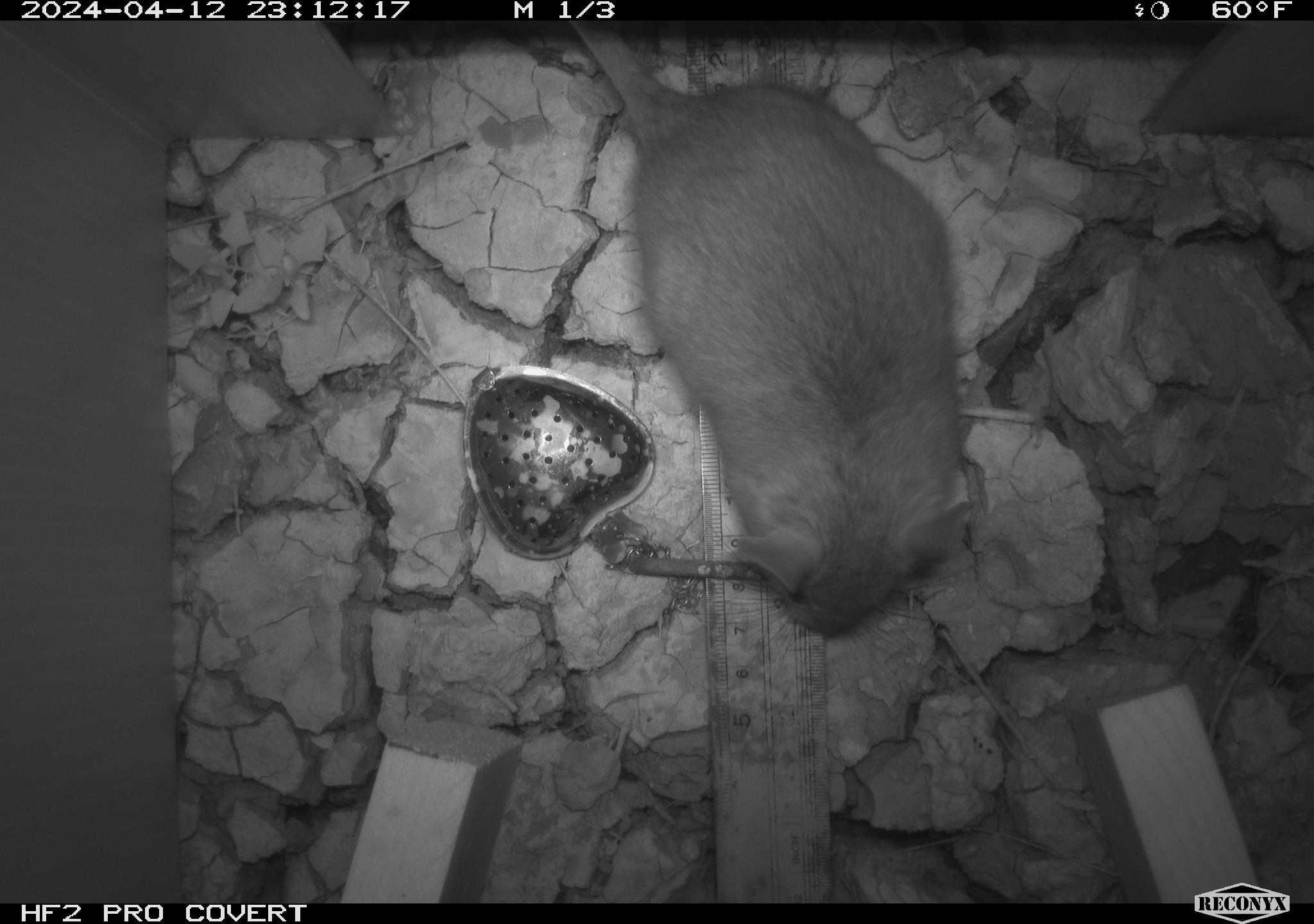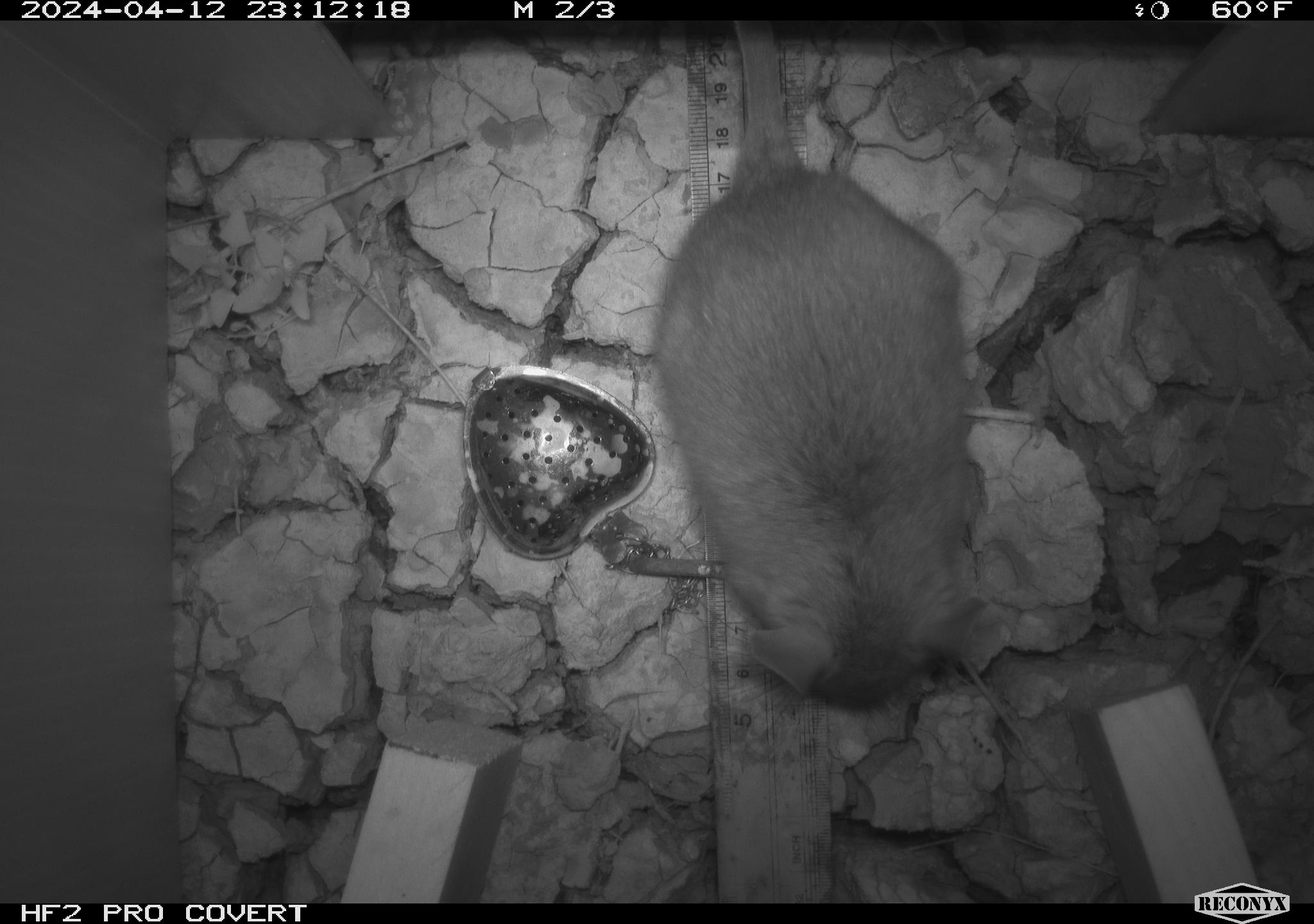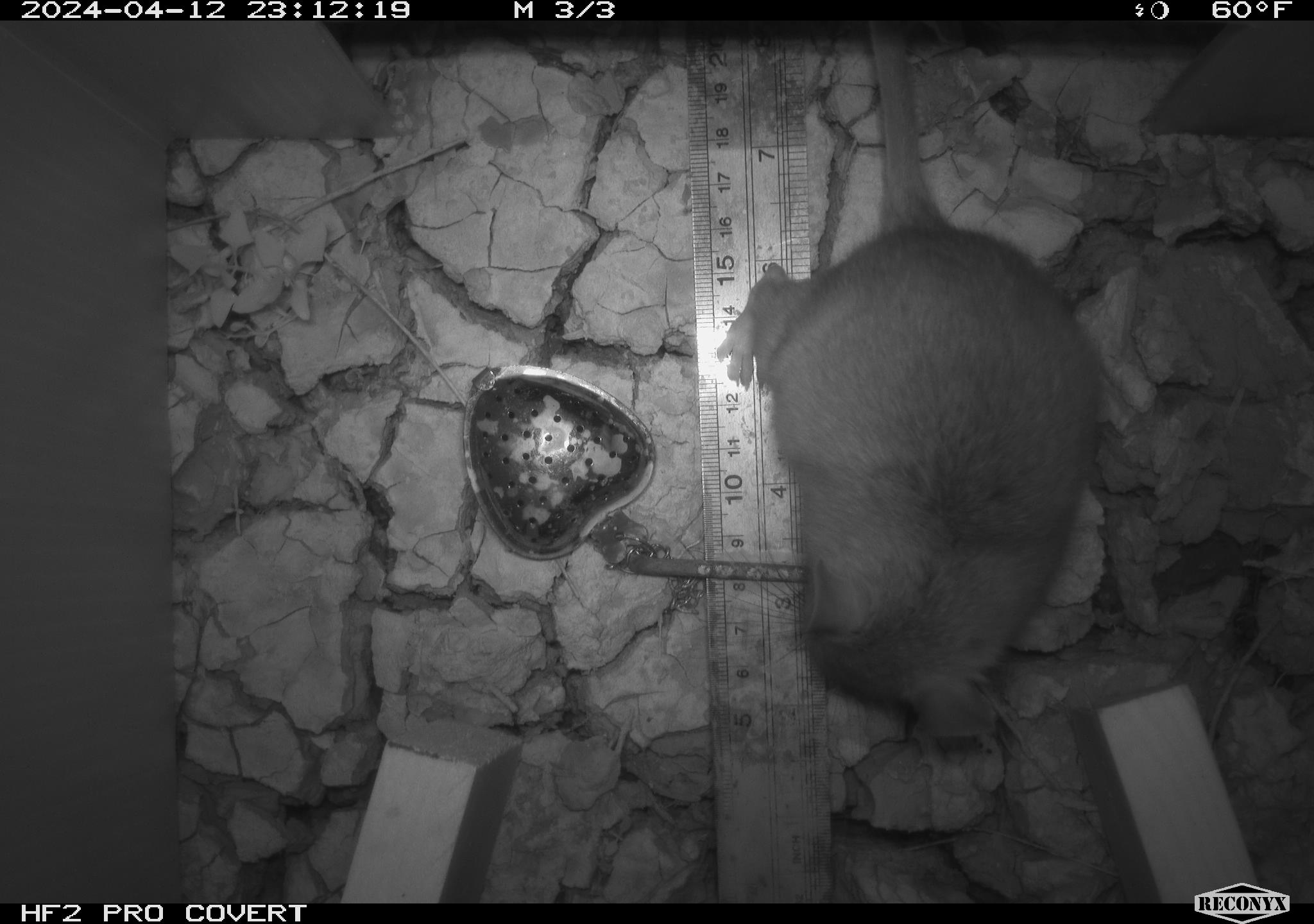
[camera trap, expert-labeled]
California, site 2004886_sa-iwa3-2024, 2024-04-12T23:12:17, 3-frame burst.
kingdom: Animalia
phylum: Chordata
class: Mammalia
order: Rodentia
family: Cricetidae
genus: Neotoma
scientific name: Neotoma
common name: pack rat or woodrat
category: neotoma species